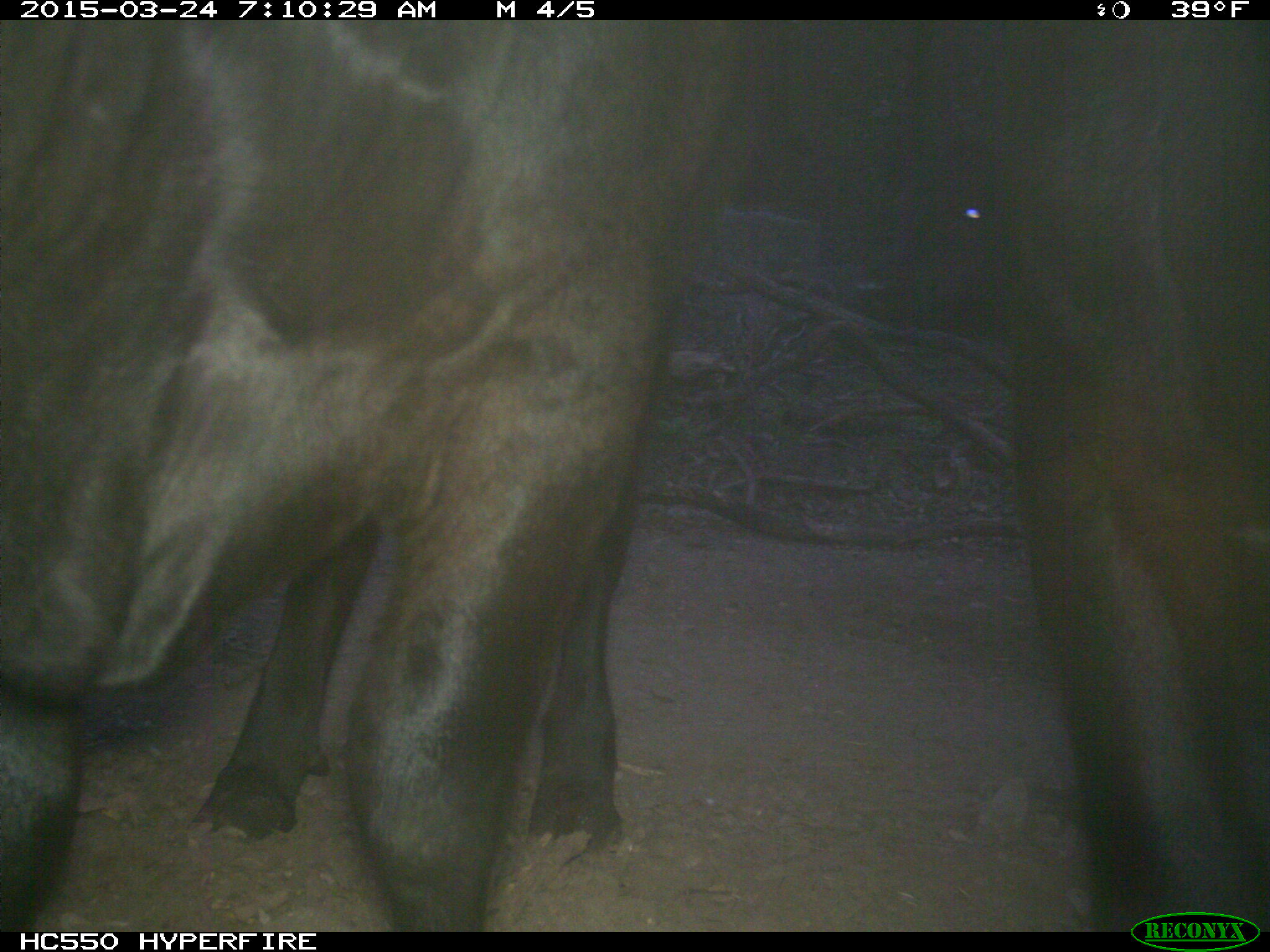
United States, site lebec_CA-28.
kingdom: Animalia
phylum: Chordata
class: Mammalia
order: Artiodactyla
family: Bovidae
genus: Bos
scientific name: Bos taurus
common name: domestic cow